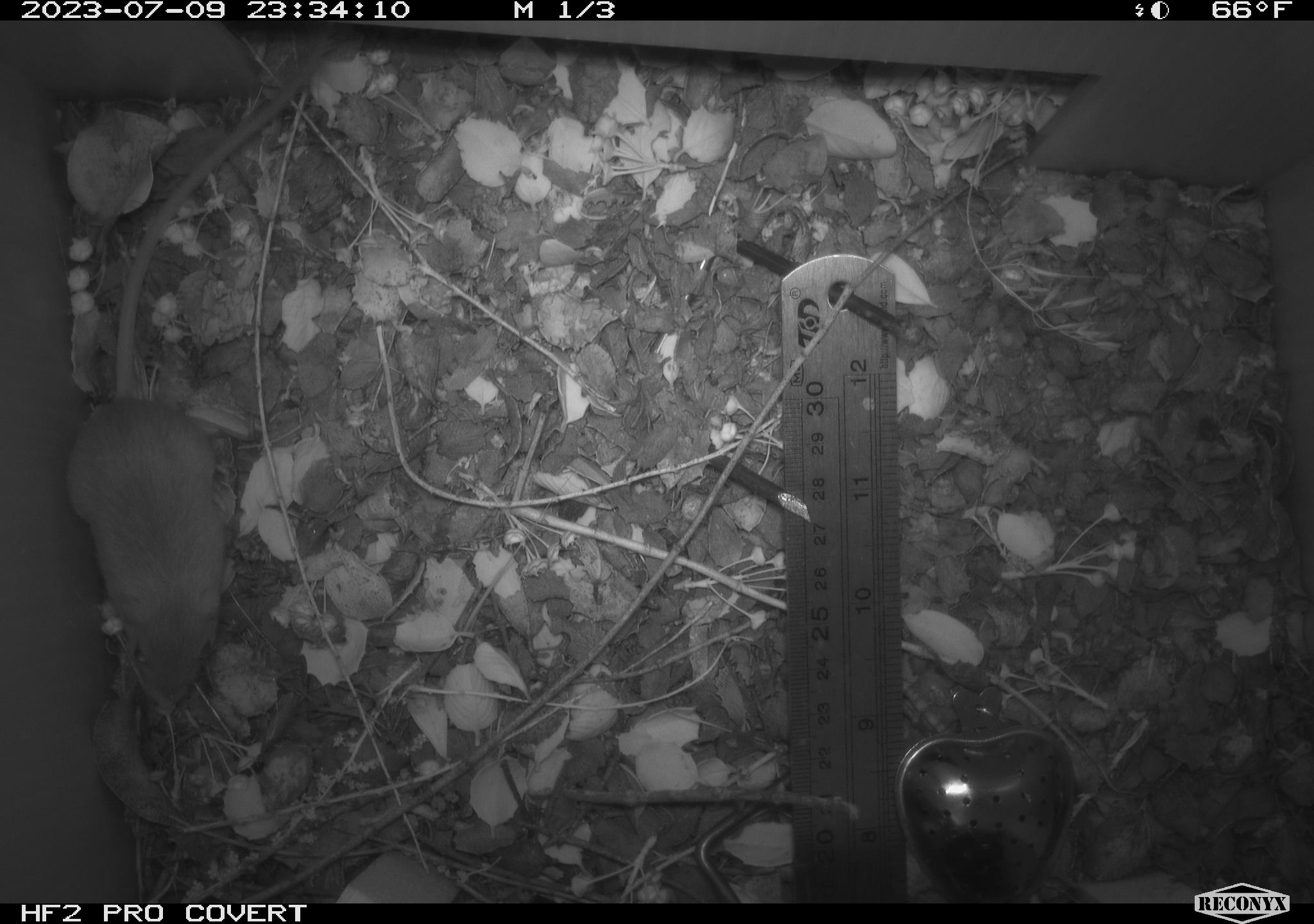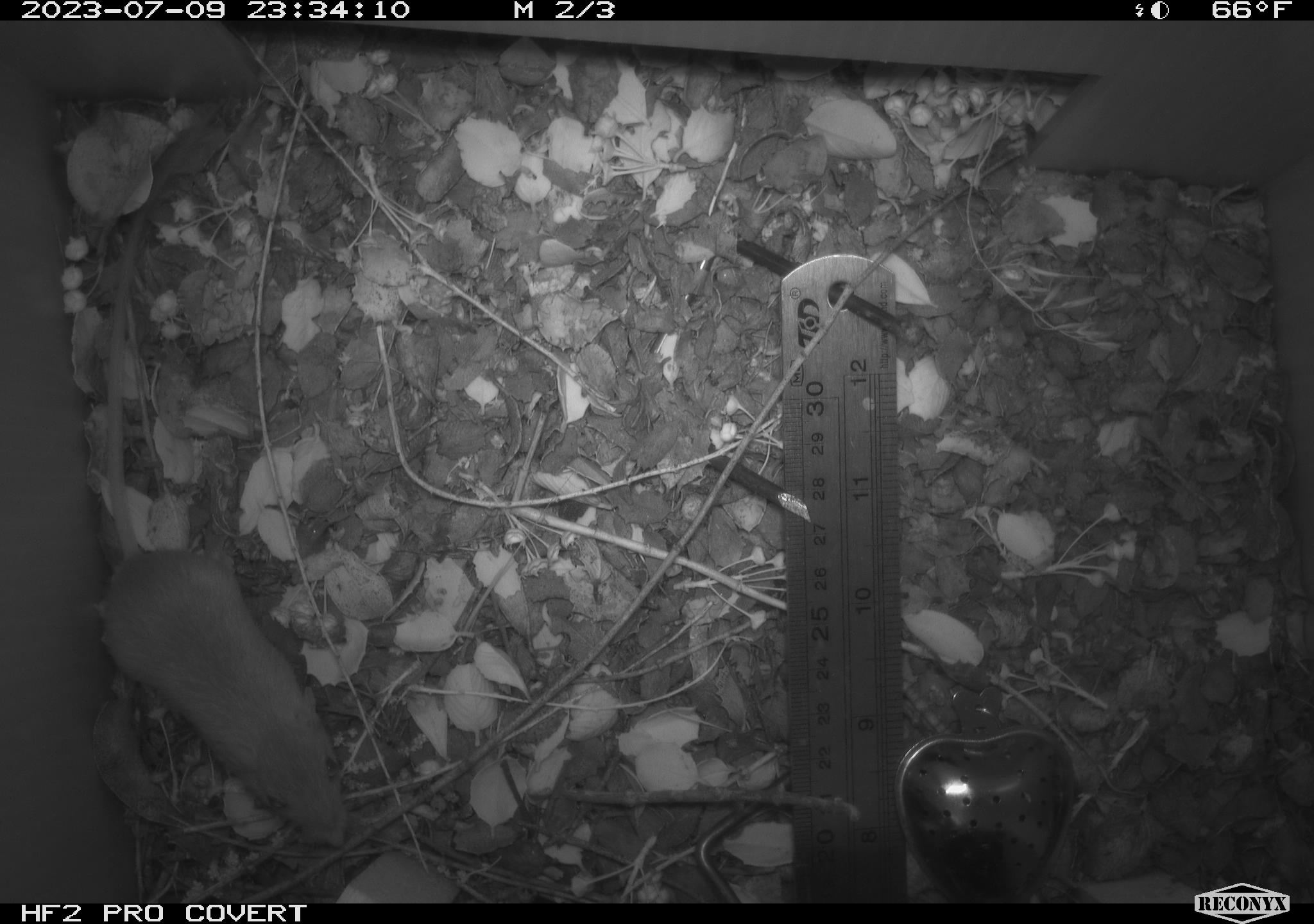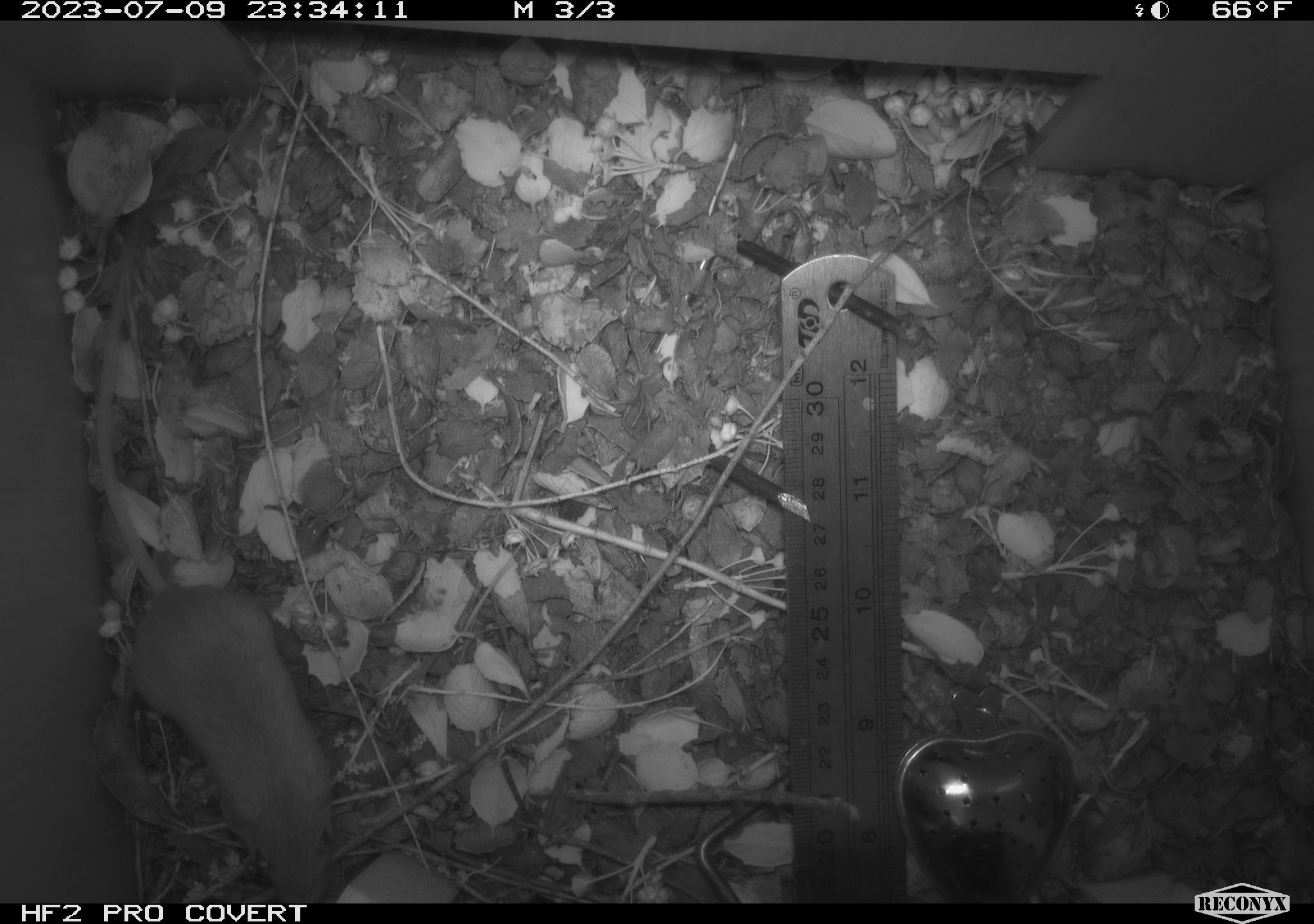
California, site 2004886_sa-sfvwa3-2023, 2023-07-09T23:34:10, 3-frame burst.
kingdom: Animalia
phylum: Chordata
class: Mammalia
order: Rodentia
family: Heteromyidae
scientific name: Heteromyidae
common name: kangaroo rats and pocket mice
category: heteromyidae family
Heteromyidae family (kangaroo rats and pocket mice) (Heteromyidae).